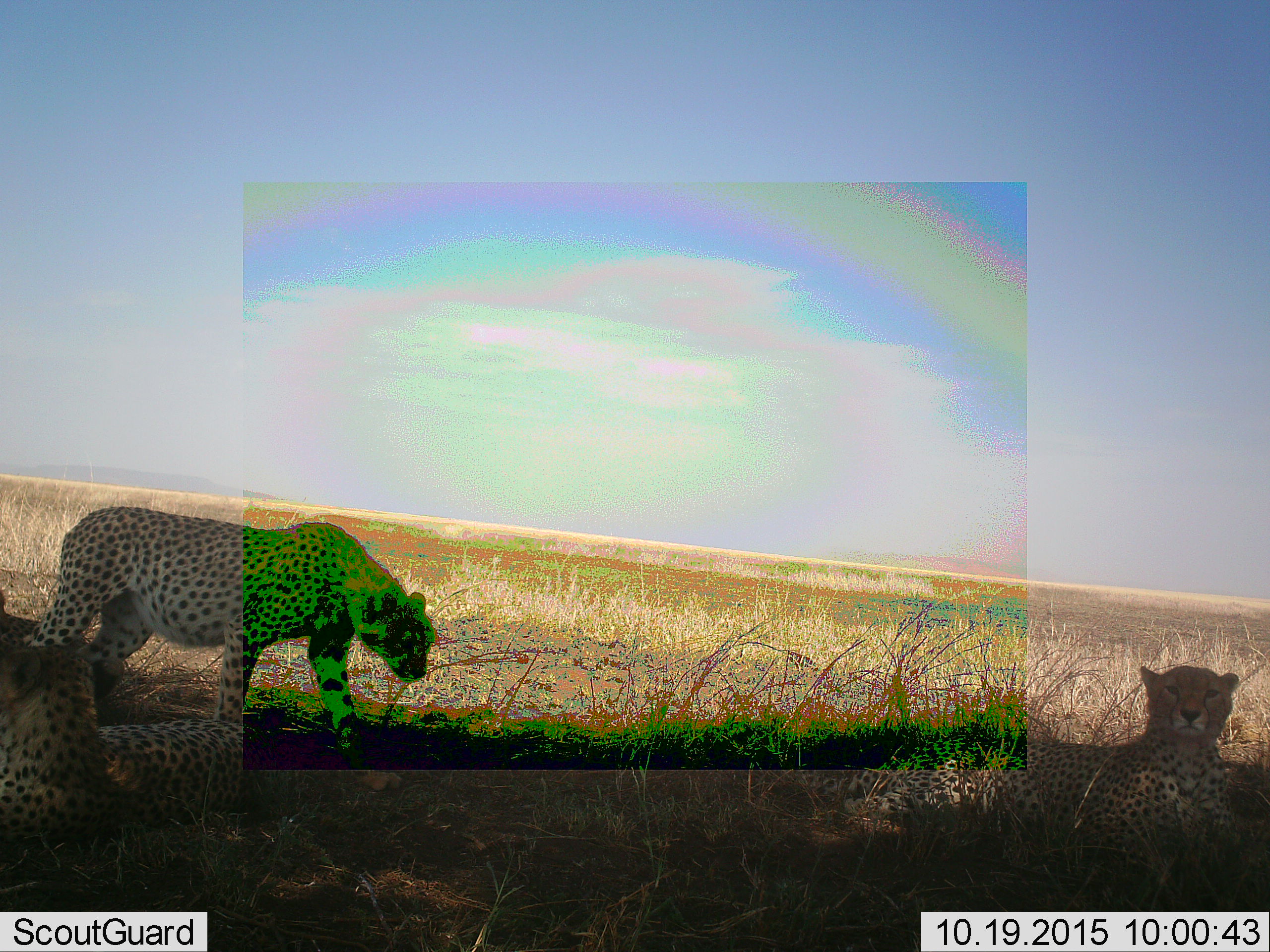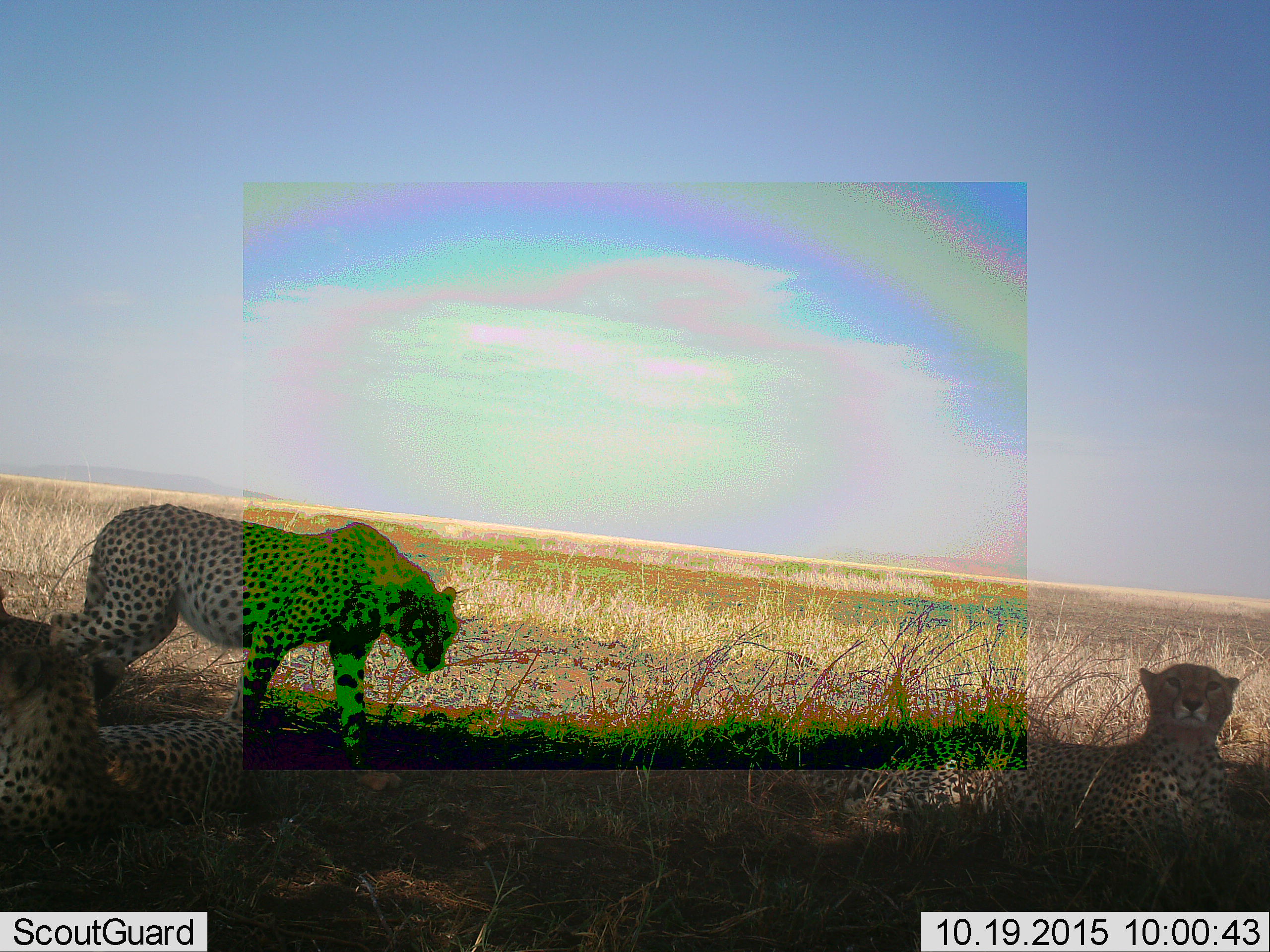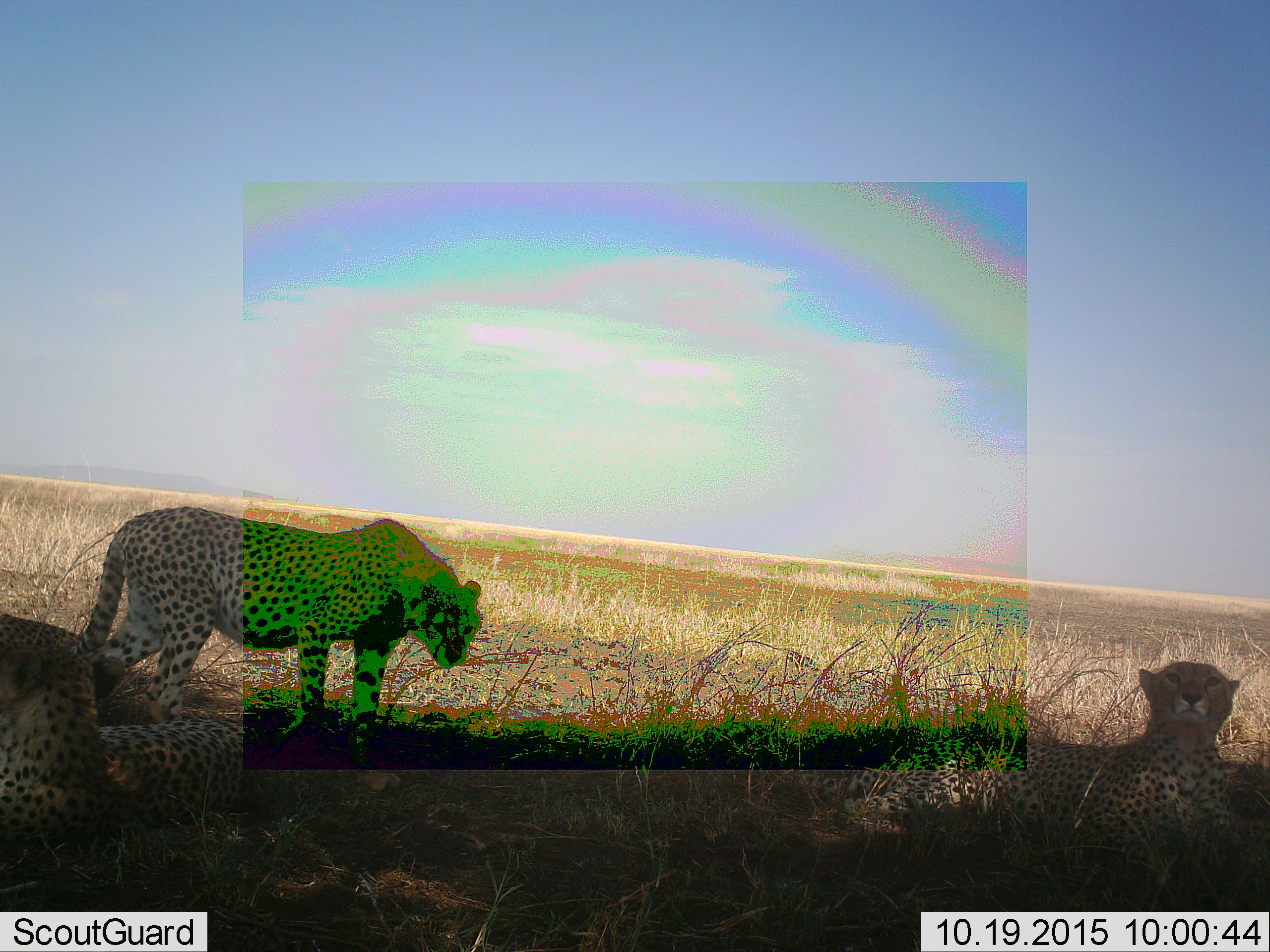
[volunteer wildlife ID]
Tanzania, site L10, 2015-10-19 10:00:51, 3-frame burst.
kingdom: Animalia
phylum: Chordata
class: Mammalia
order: Carnivora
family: Felidae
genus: Acinonyx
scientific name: Acinonyx jubatus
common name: cheetah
Cheetah (Acinonyx jubatus), count 3. Behavior (volunteer vote fractions): standing 20%, resting 80%, moving 60%, interacting 20%. Young present (vote fraction): 0%. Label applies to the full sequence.